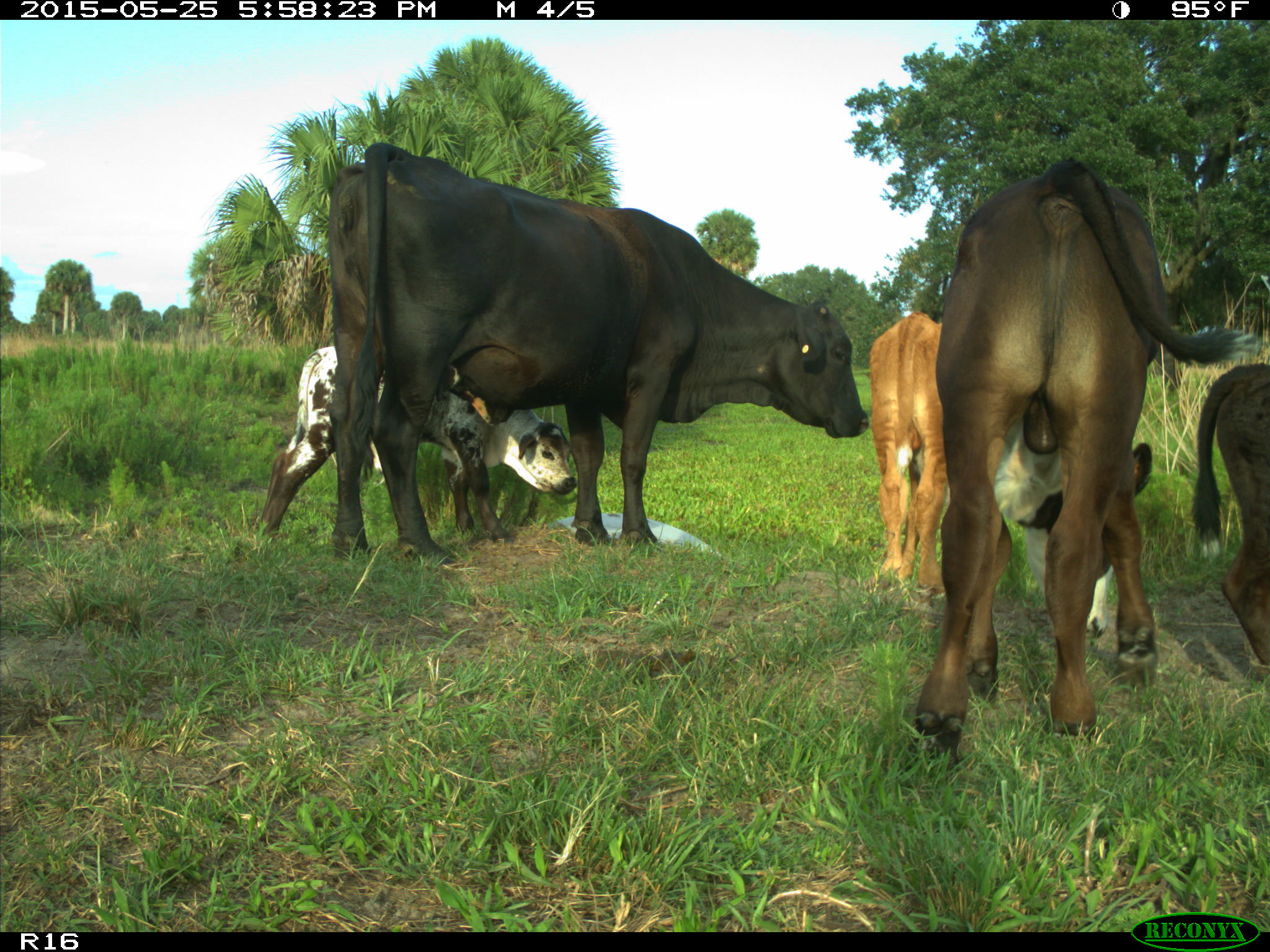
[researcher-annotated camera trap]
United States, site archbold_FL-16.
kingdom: Animalia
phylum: Chordata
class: Mammalia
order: Artiodactyla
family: Bovidae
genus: Bos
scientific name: Bos taurus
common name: domestic cow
Bos taurus (domestic cow).